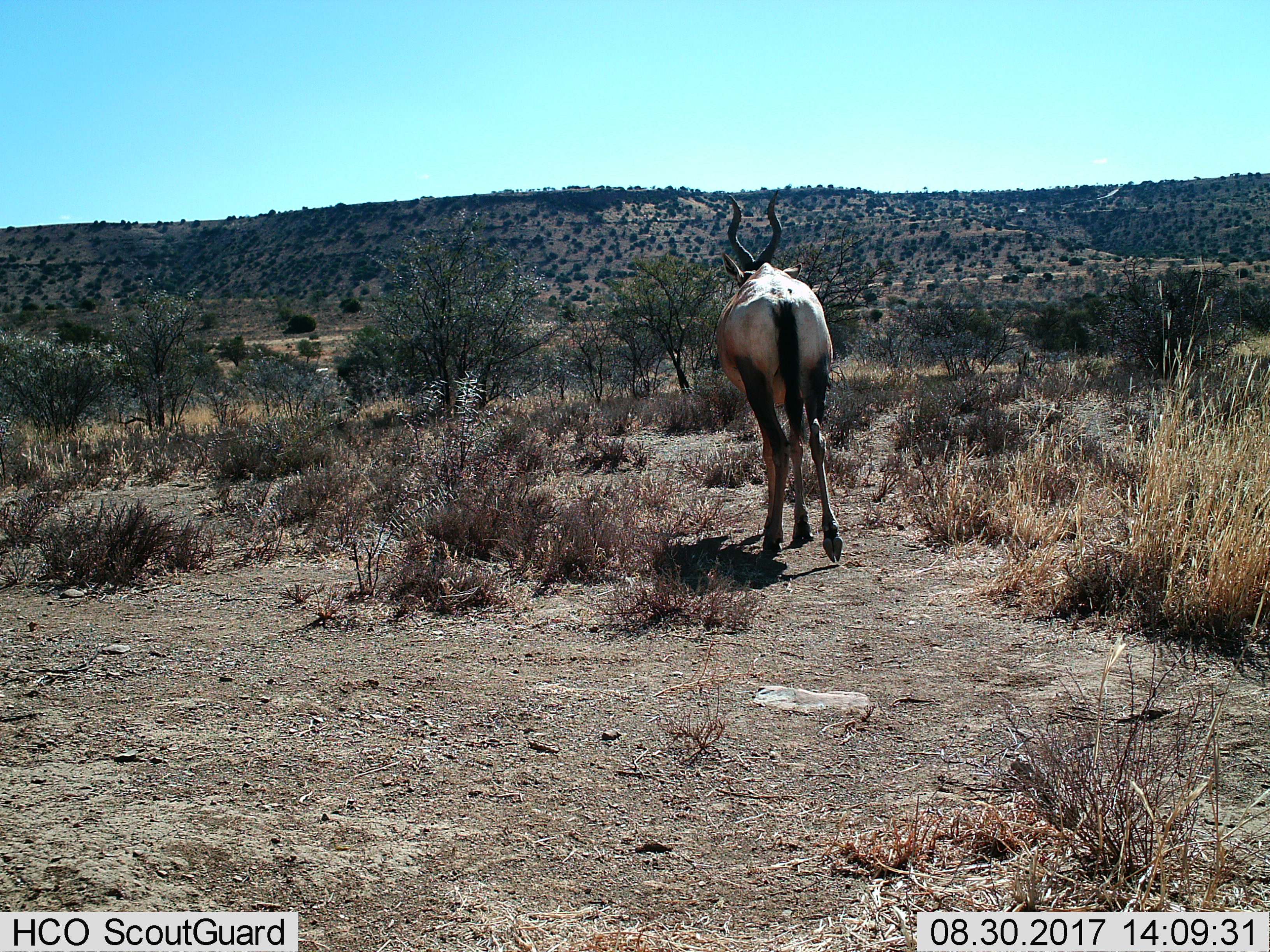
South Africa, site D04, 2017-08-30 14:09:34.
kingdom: Animalia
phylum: Chordata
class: Mammalia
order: Artiodactyla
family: Bovidae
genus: Alcelaphus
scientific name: Alcelaphus buselaphus caama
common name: red hartebeest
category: hartebeestred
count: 1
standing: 20%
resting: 0%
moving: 100%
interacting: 0%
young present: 0%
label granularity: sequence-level